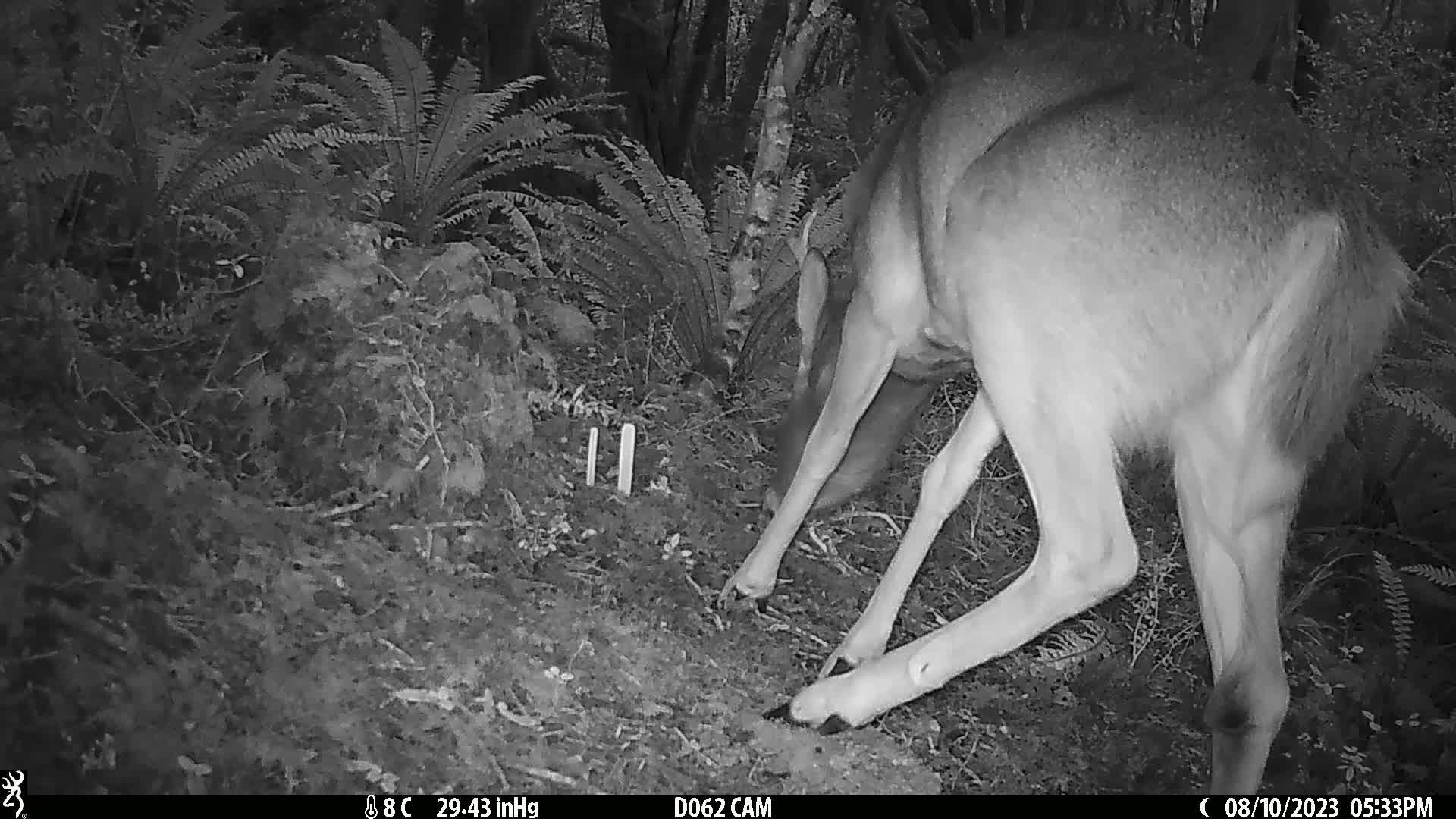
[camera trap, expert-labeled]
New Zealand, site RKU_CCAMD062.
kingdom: Animalia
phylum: Chordata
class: Mammalia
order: Artiodactyla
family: Cervidae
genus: Odocoileus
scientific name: Odocoileus virginianus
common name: white-tailed deer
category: white tailed deer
White tailed deer (white-tailed deer) (Odocoileus virginianus).